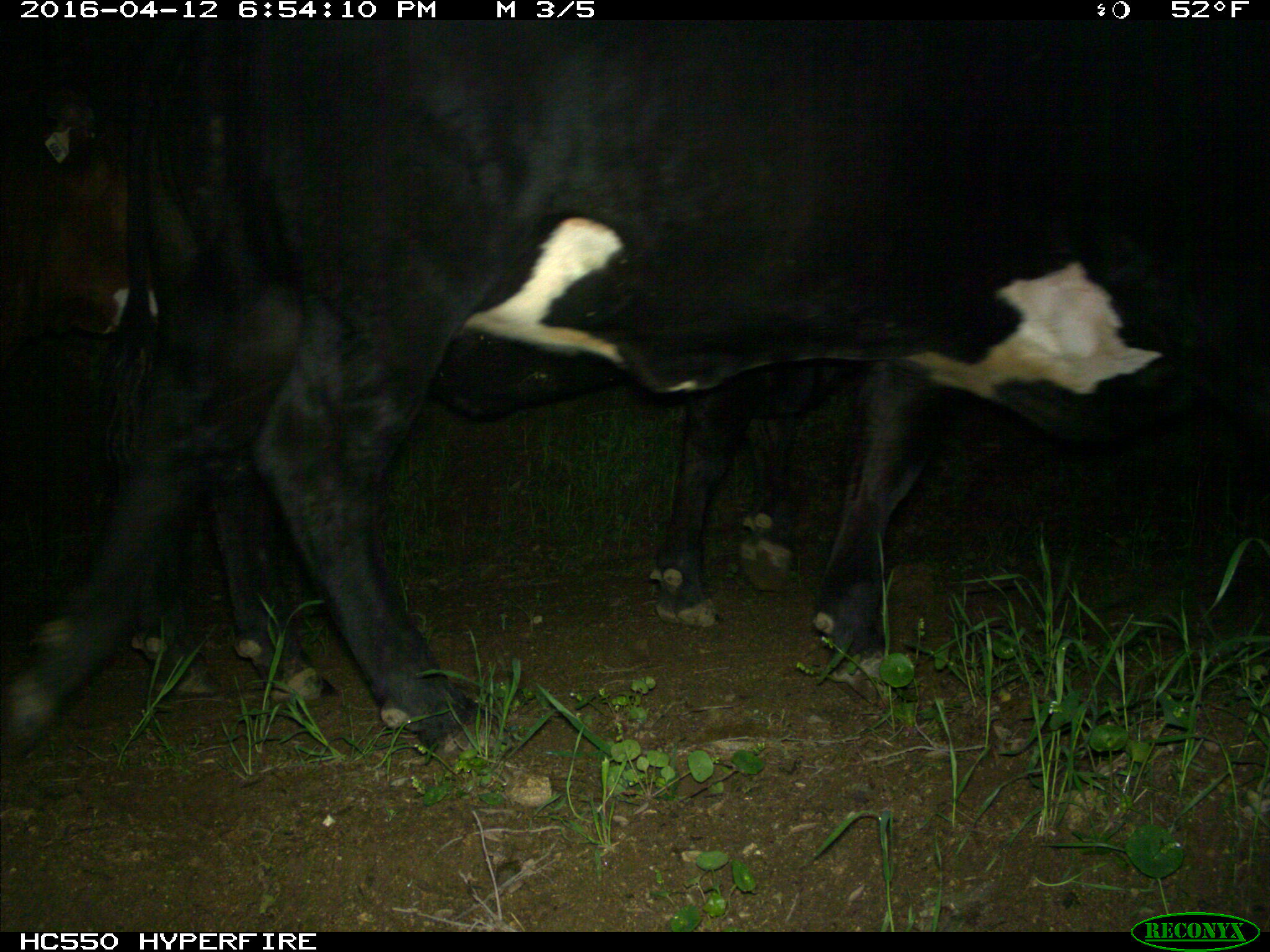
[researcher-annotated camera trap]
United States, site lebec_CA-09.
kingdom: Animalia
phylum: Chordata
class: Mammalia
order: Artiodactyla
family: Bovidae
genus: Bos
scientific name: Bos taurus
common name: domestic cow